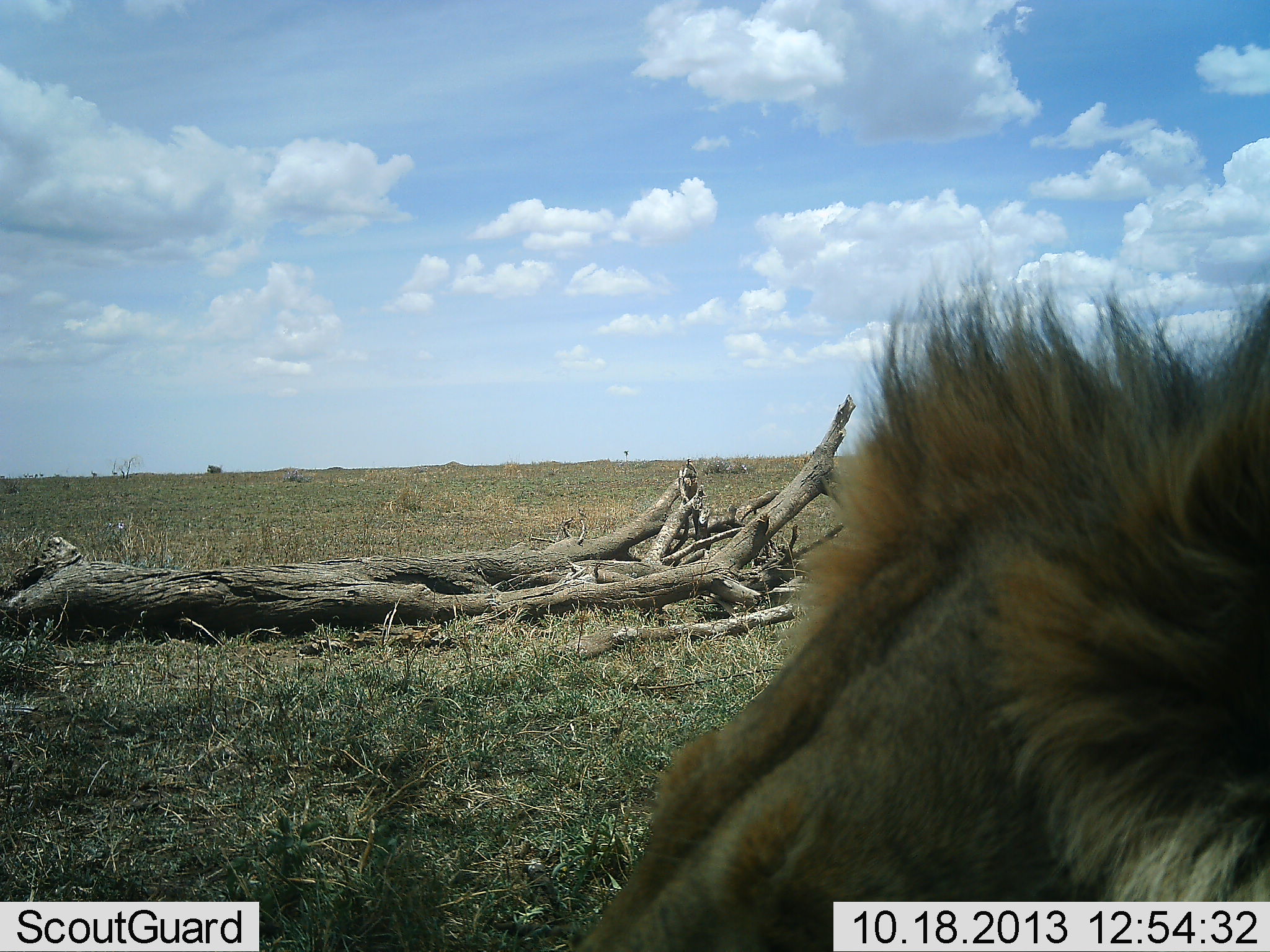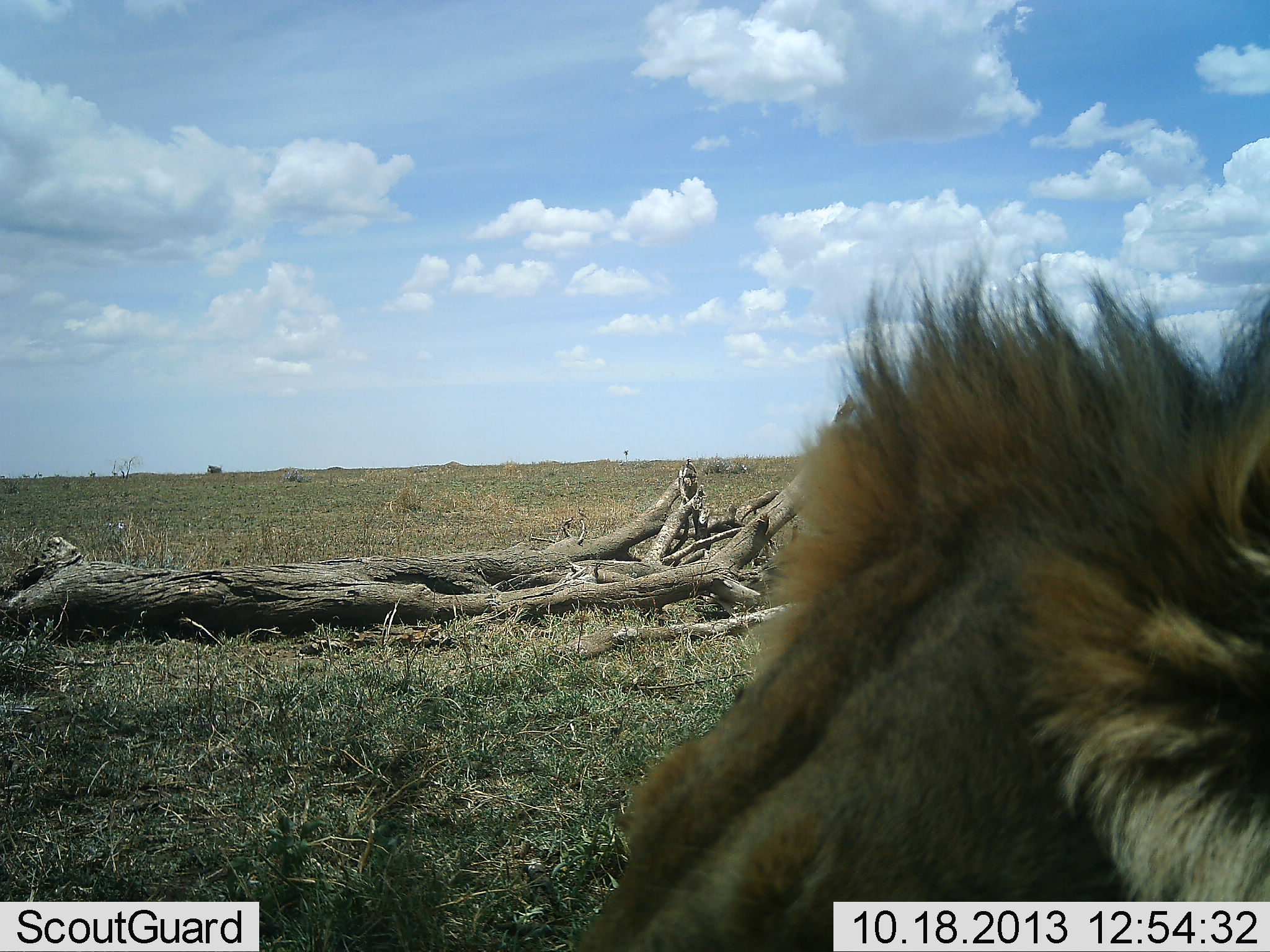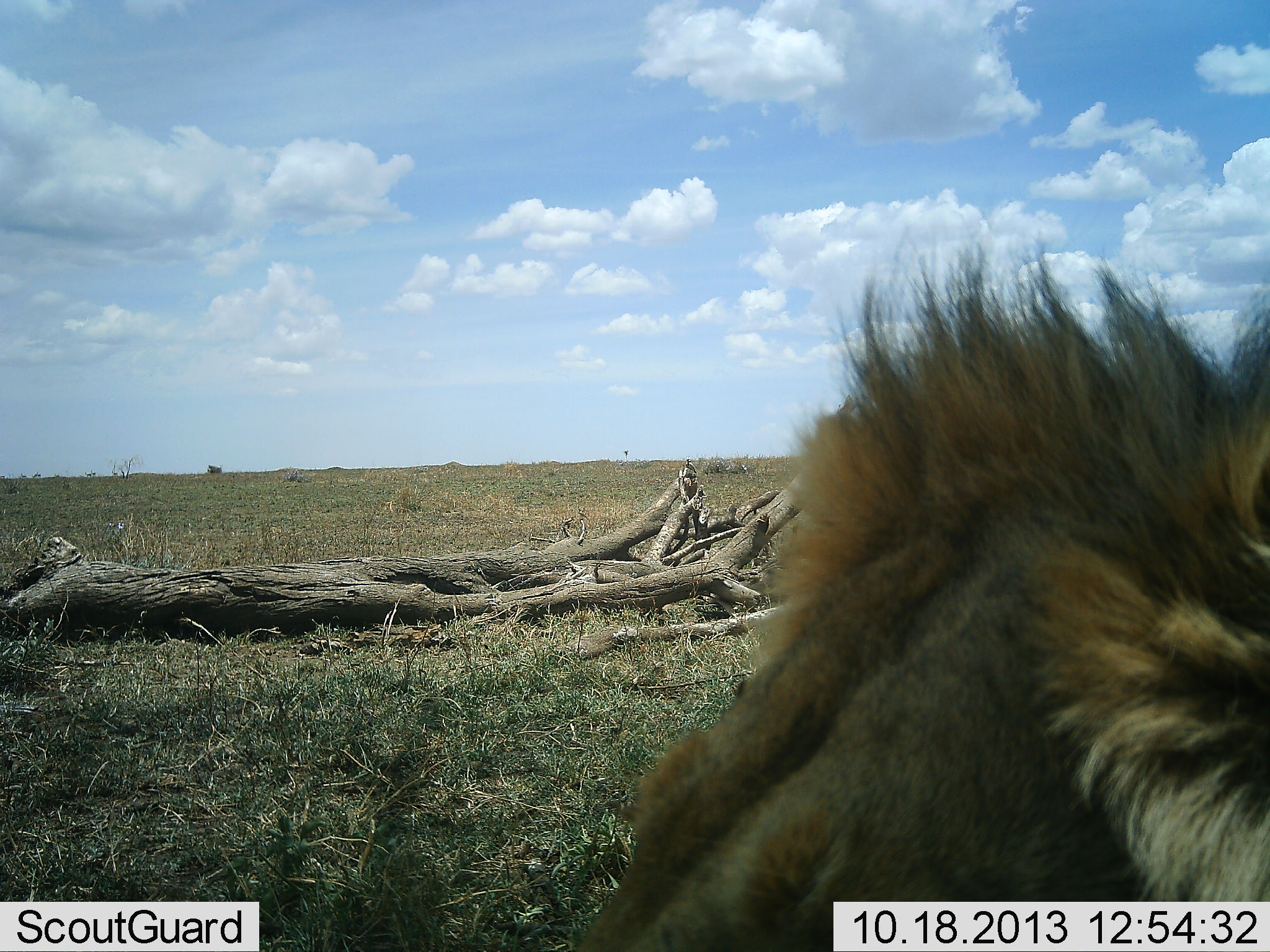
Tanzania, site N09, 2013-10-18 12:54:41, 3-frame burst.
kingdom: Animalia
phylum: Chordata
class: Mammalia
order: Carnivora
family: Felidae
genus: Panthera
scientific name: Panthera leo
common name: lion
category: lionmale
Lionmale (lion) (Panthera leo), count 1. Behavior (volunteer vote fractions): standing 10%, resting 100%, moving 0%, interacting 0%. Young present (vote fraction): 0%. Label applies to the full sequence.